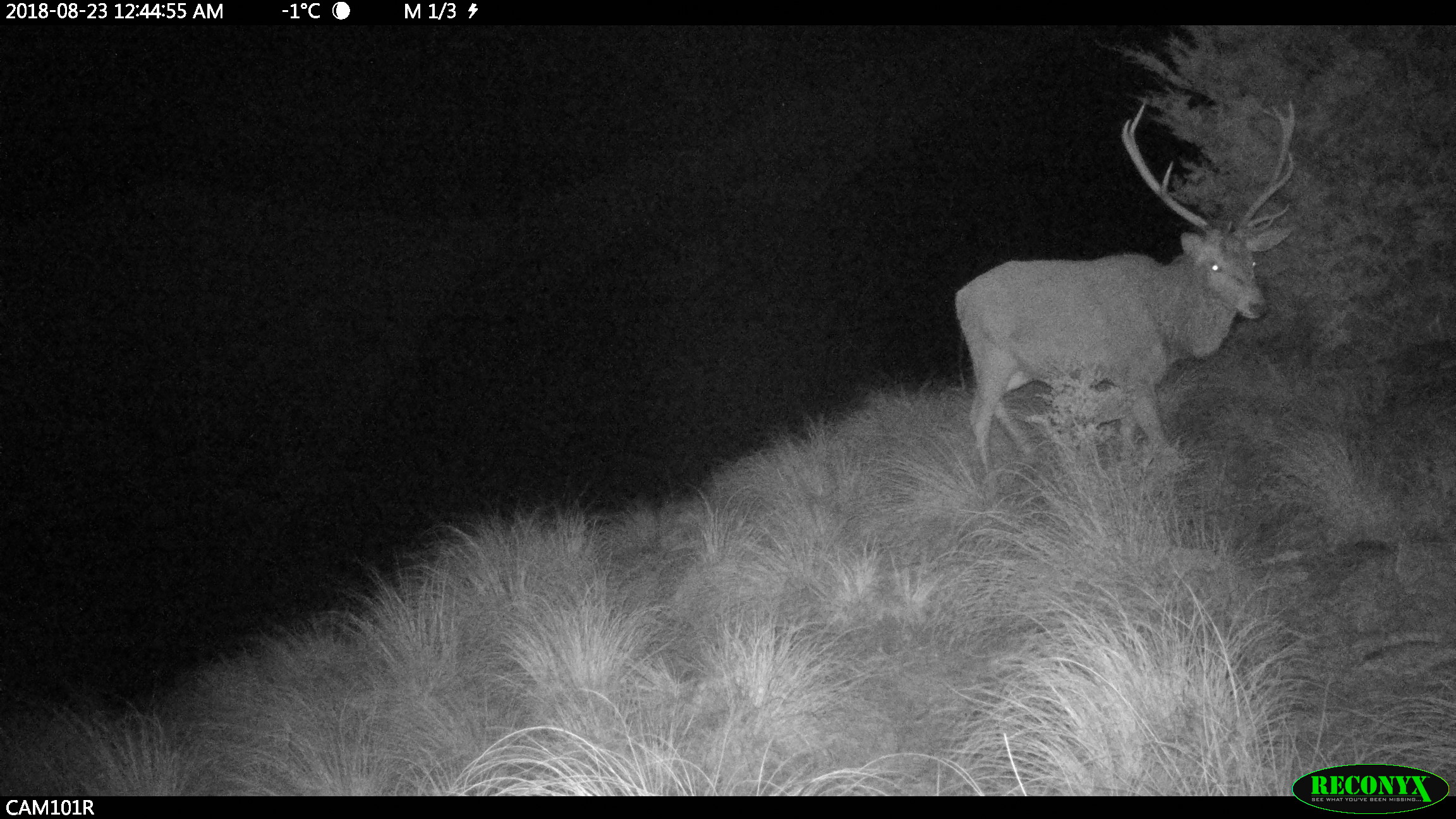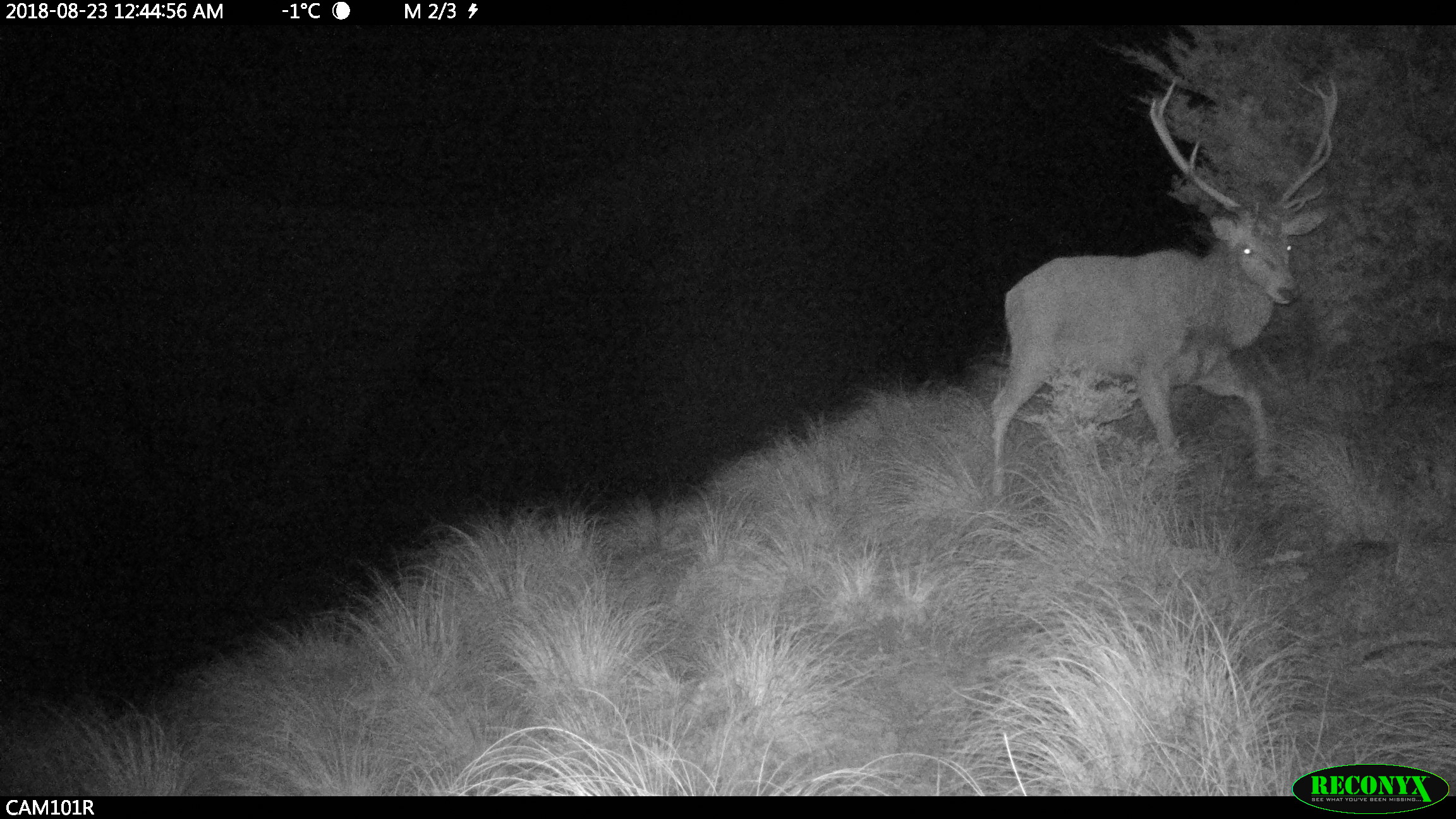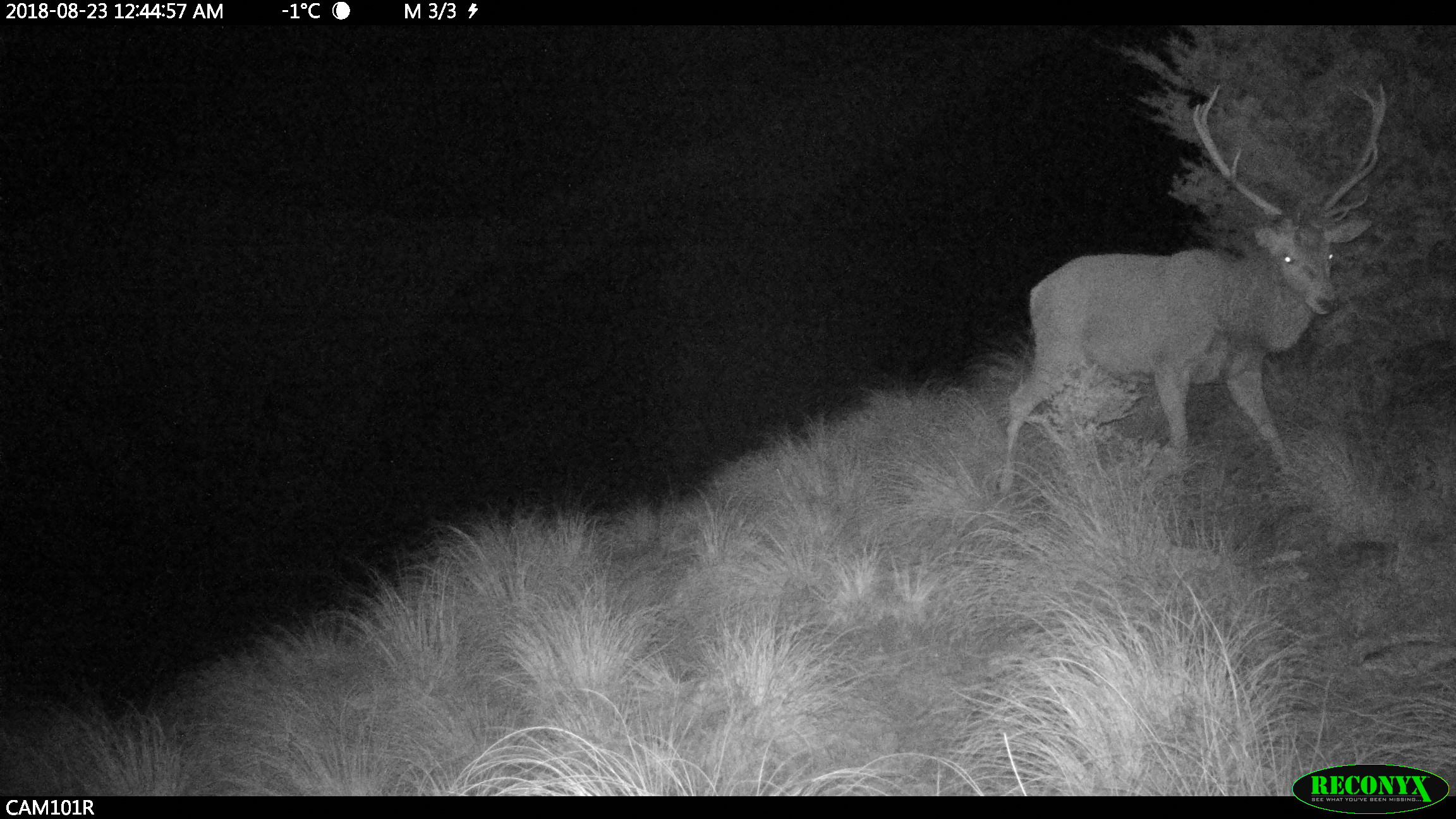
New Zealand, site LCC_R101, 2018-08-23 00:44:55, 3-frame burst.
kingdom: Animalia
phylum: Chordata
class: Mammalia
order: Artiodactyla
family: Cervidae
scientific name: Cervidae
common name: deer